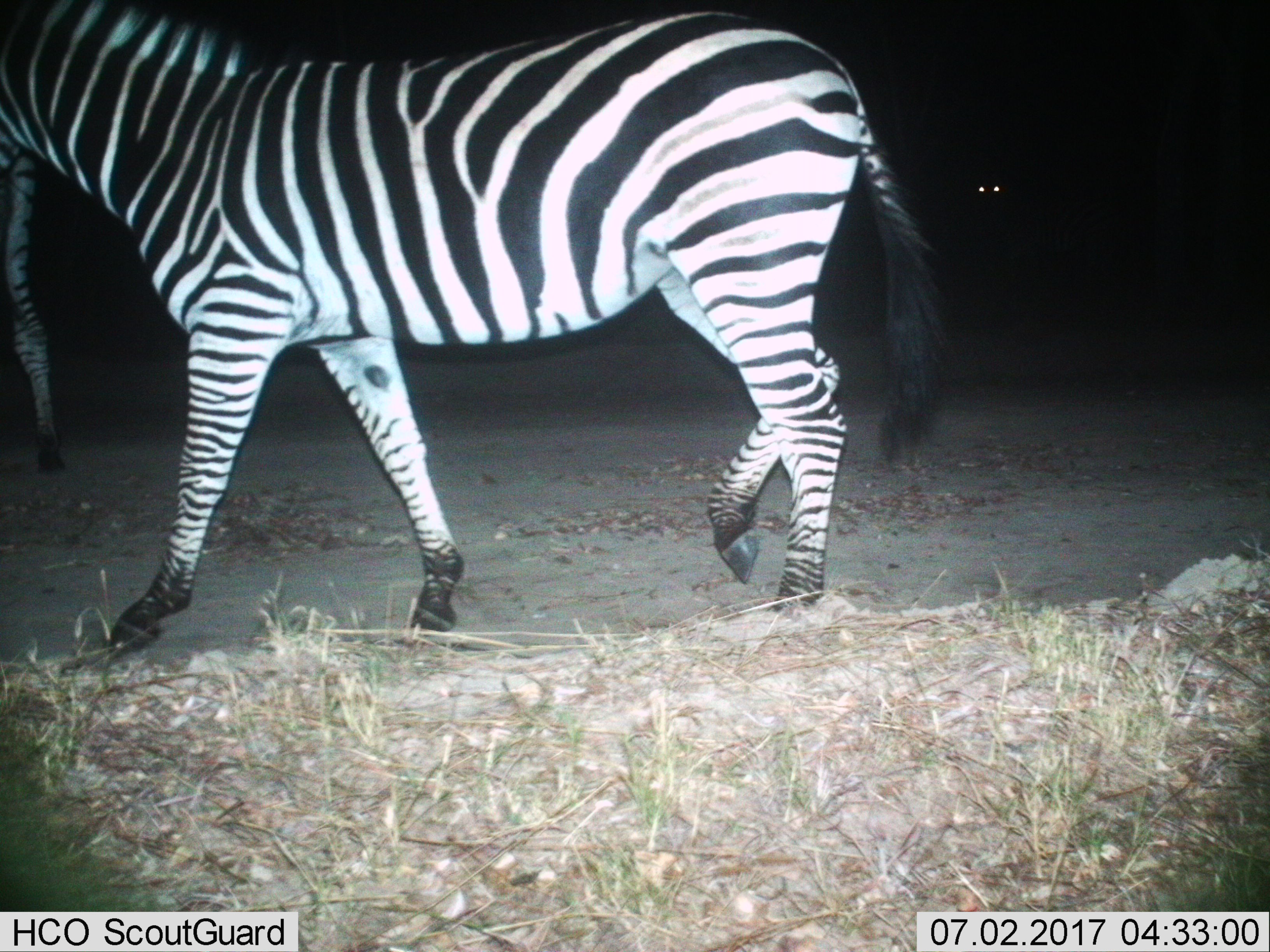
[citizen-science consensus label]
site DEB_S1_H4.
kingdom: Animalia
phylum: Chordata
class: Mammalia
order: Perissodactyla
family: Equidae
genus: Equus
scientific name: Equus quagga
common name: plains zebra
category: zebraplains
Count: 2.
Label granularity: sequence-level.